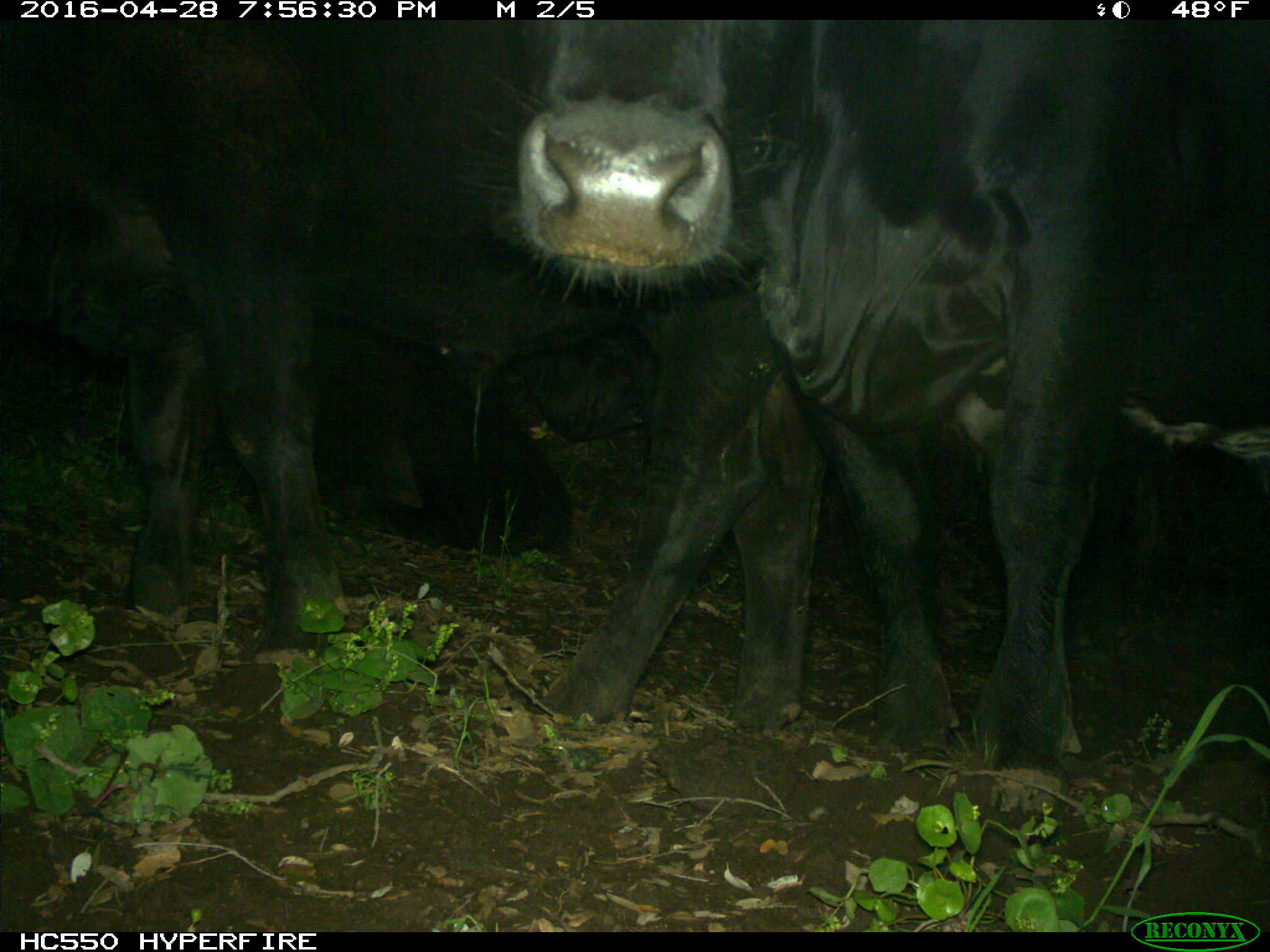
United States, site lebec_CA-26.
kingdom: Animalia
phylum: Chordata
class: Mammalia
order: Artiodactyla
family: Bovidae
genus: Bos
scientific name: Bos taurus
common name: domestic cow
Bos taurus (domestic cow).